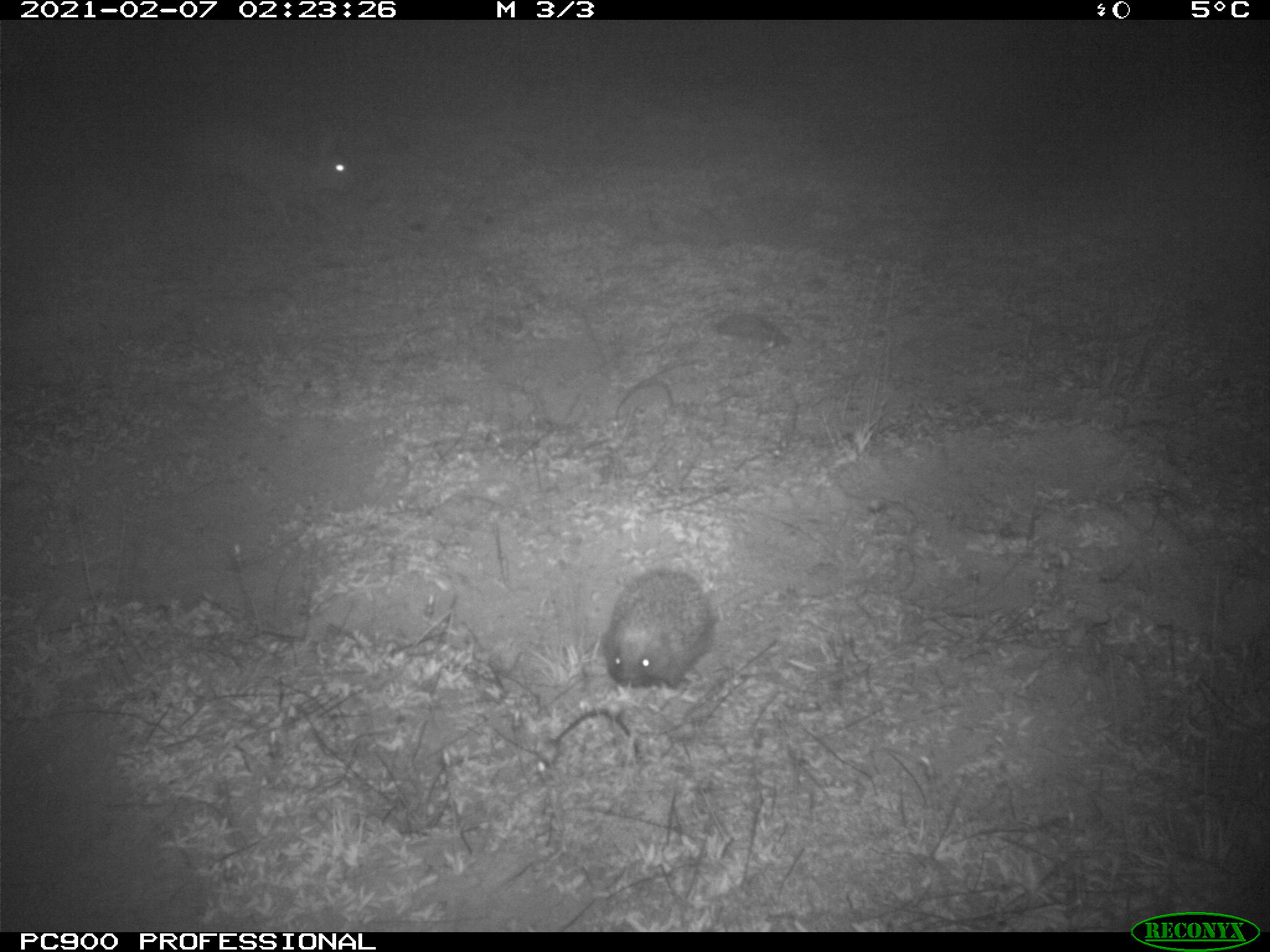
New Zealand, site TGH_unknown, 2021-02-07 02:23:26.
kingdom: Animalia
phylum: Chordata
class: Mammalia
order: Eulipotyphla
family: Erinaceidae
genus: Erinaceus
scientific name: Erinaceus europaeus europaeus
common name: european hedgehog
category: hedgehog